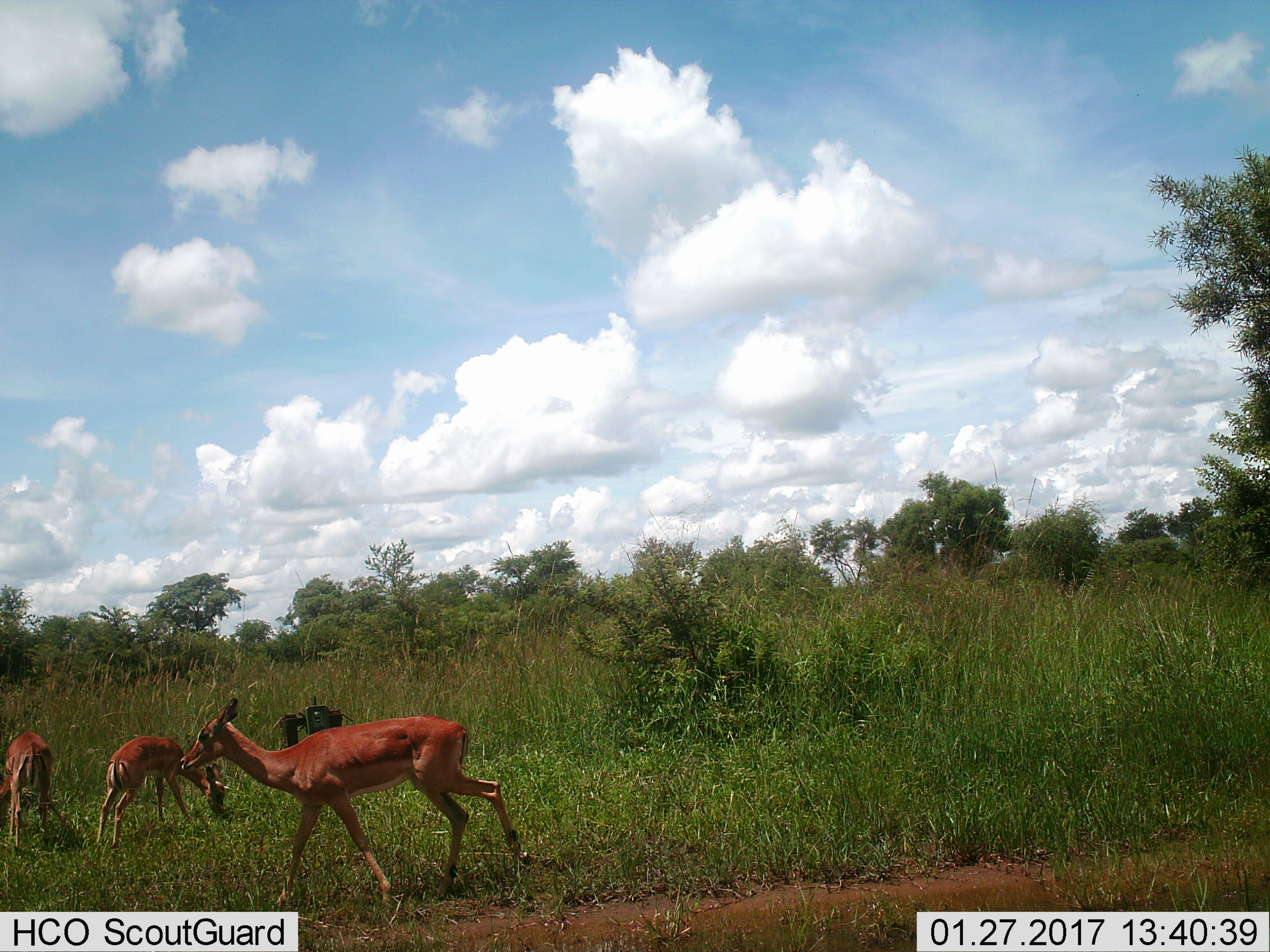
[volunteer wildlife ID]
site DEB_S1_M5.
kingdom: Animalia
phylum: Chordata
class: Mammalia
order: Artiodactyla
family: Bovidae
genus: Aepyceros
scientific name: Aepyceros melampus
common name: impala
Impala (Aepyceros melampus), count 3. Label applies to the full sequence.